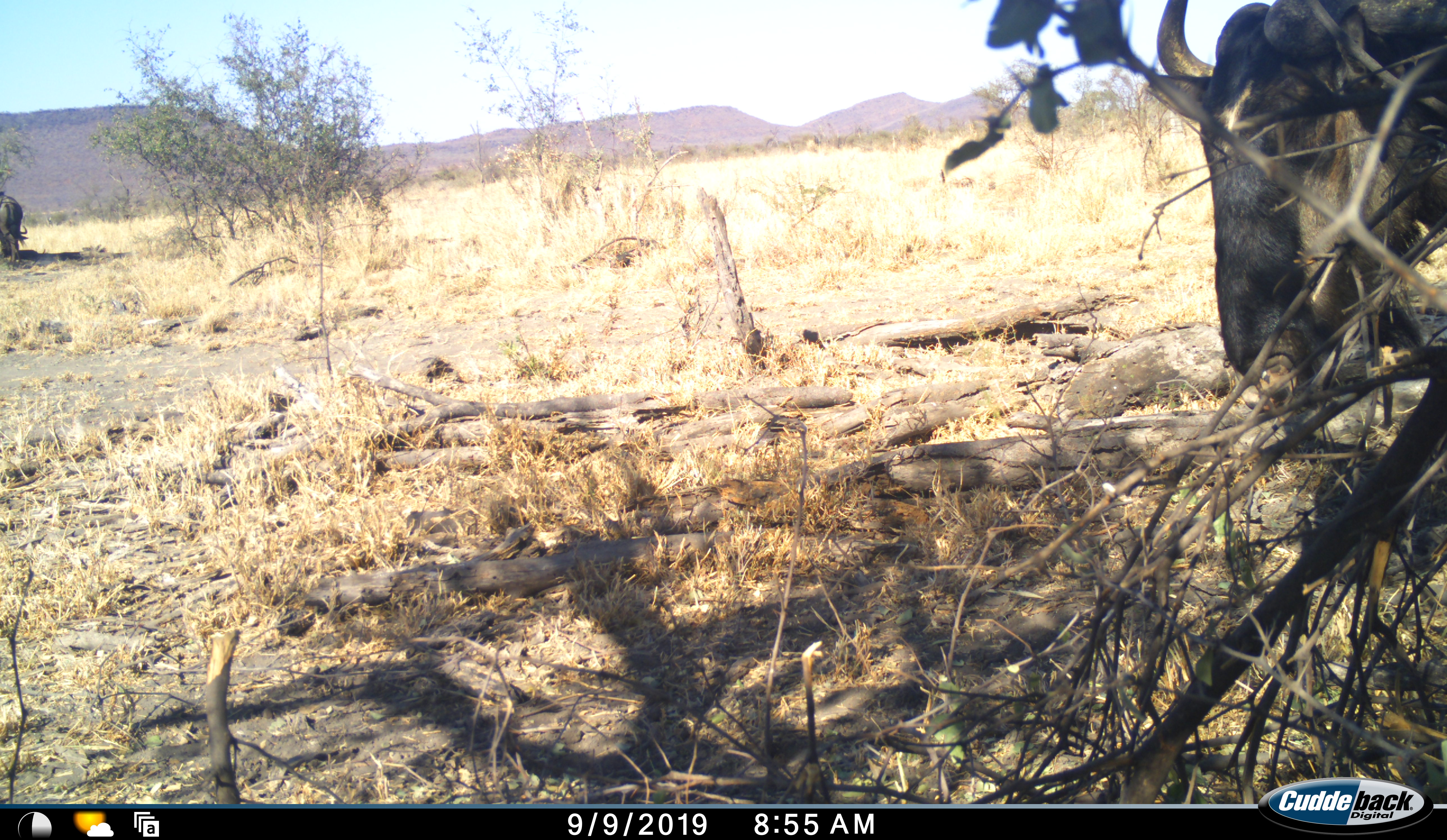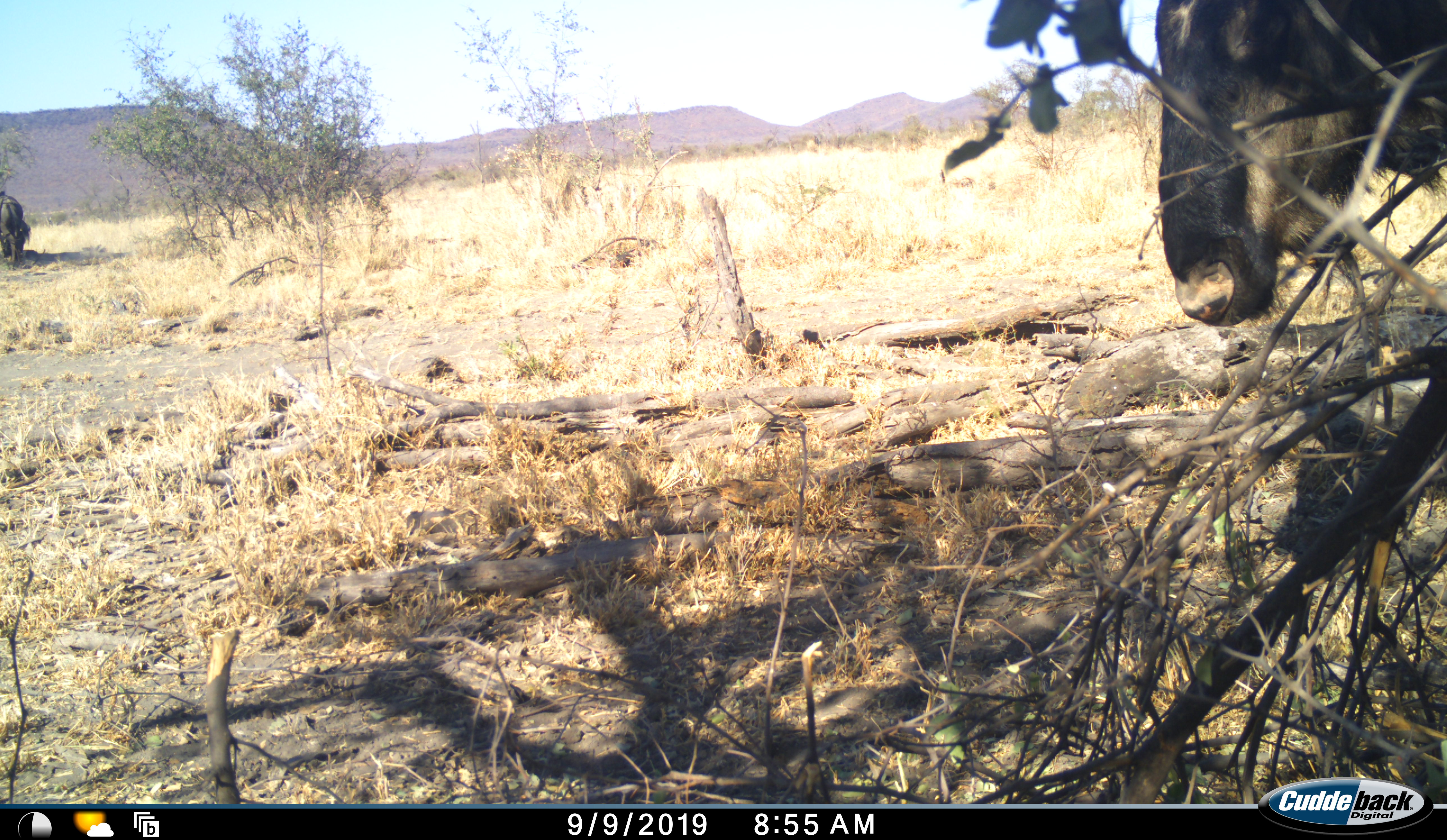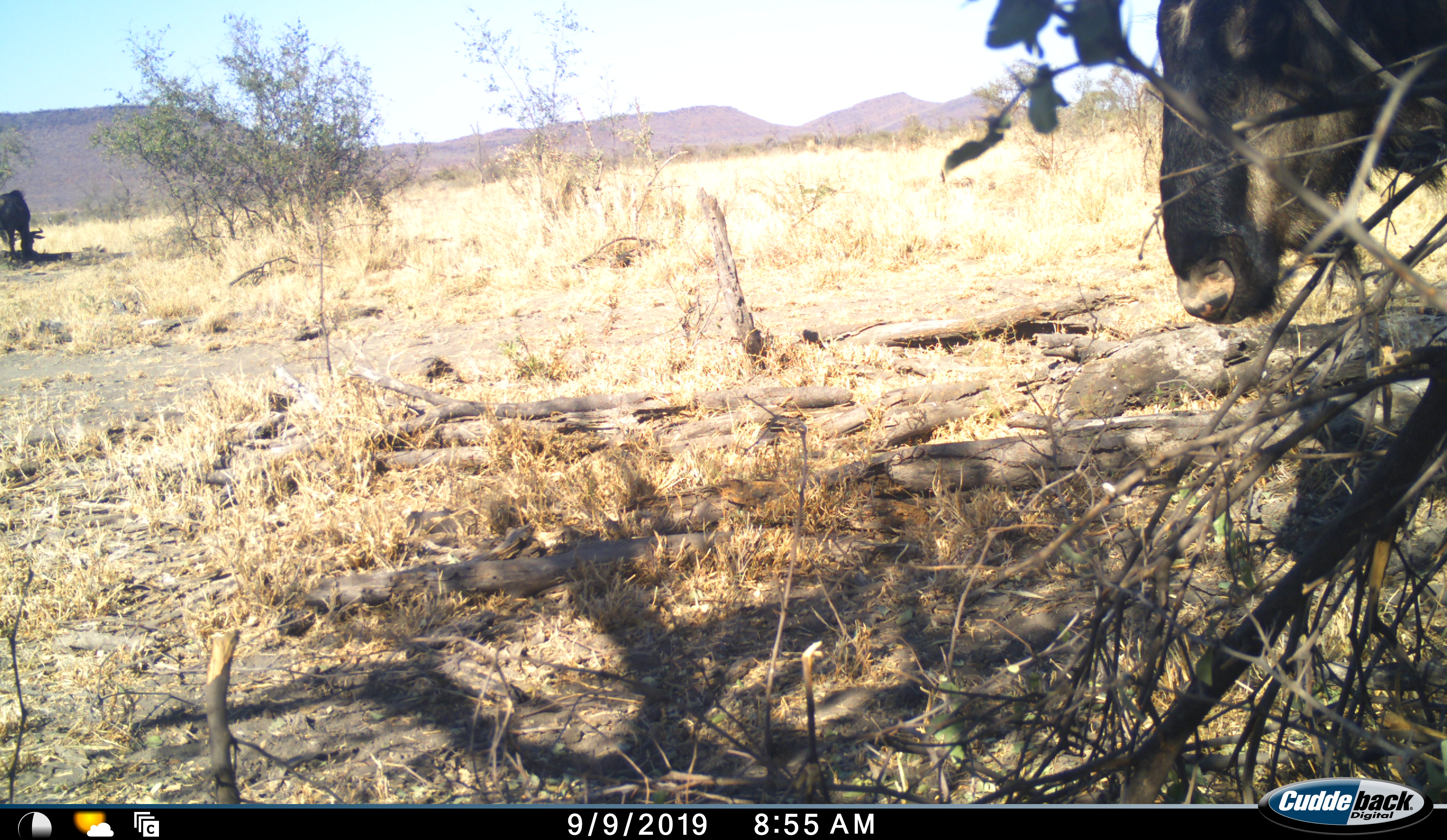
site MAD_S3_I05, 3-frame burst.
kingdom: Animalia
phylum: Chordata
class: Mammalia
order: Artiodactyla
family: Bovidae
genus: Connochaetes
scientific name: Connochaetes taurinus taurinus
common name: blue wildebeest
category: wildebeestblue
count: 2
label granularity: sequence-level